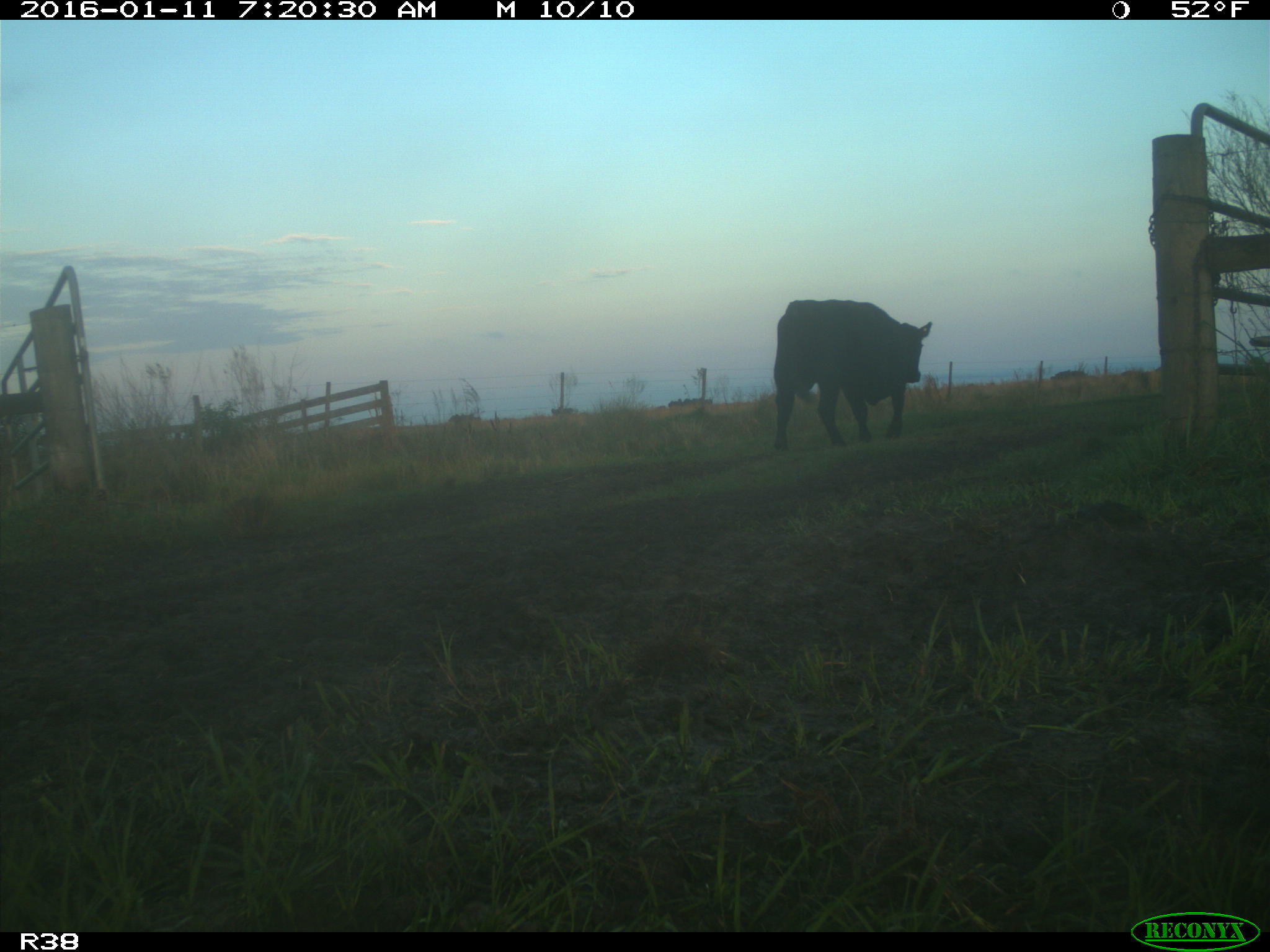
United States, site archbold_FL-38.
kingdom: Animalia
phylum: Chordata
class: Mammalia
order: Artiodactyla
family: Bovidae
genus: Bos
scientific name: Bos taurus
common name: domestic cow